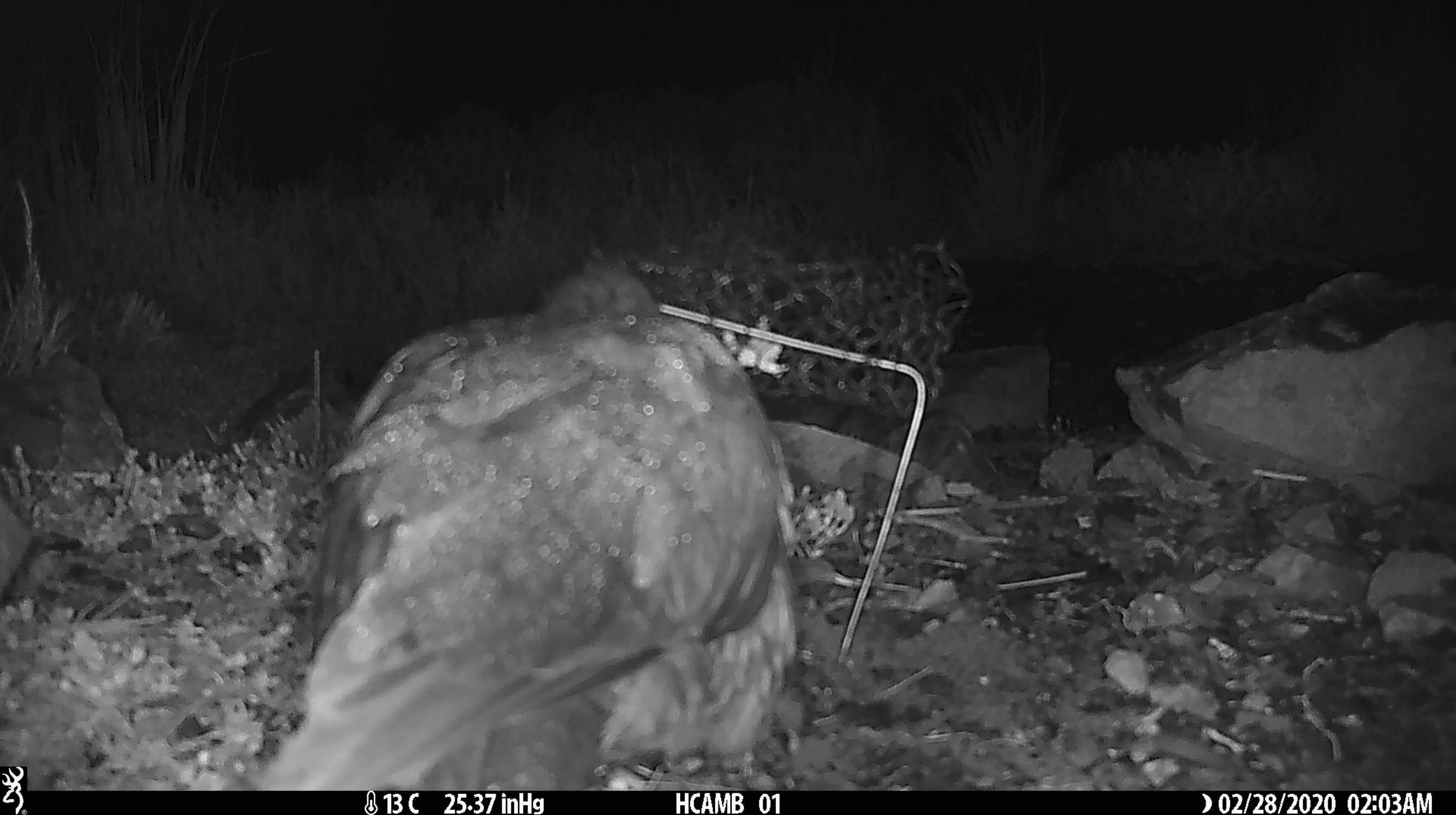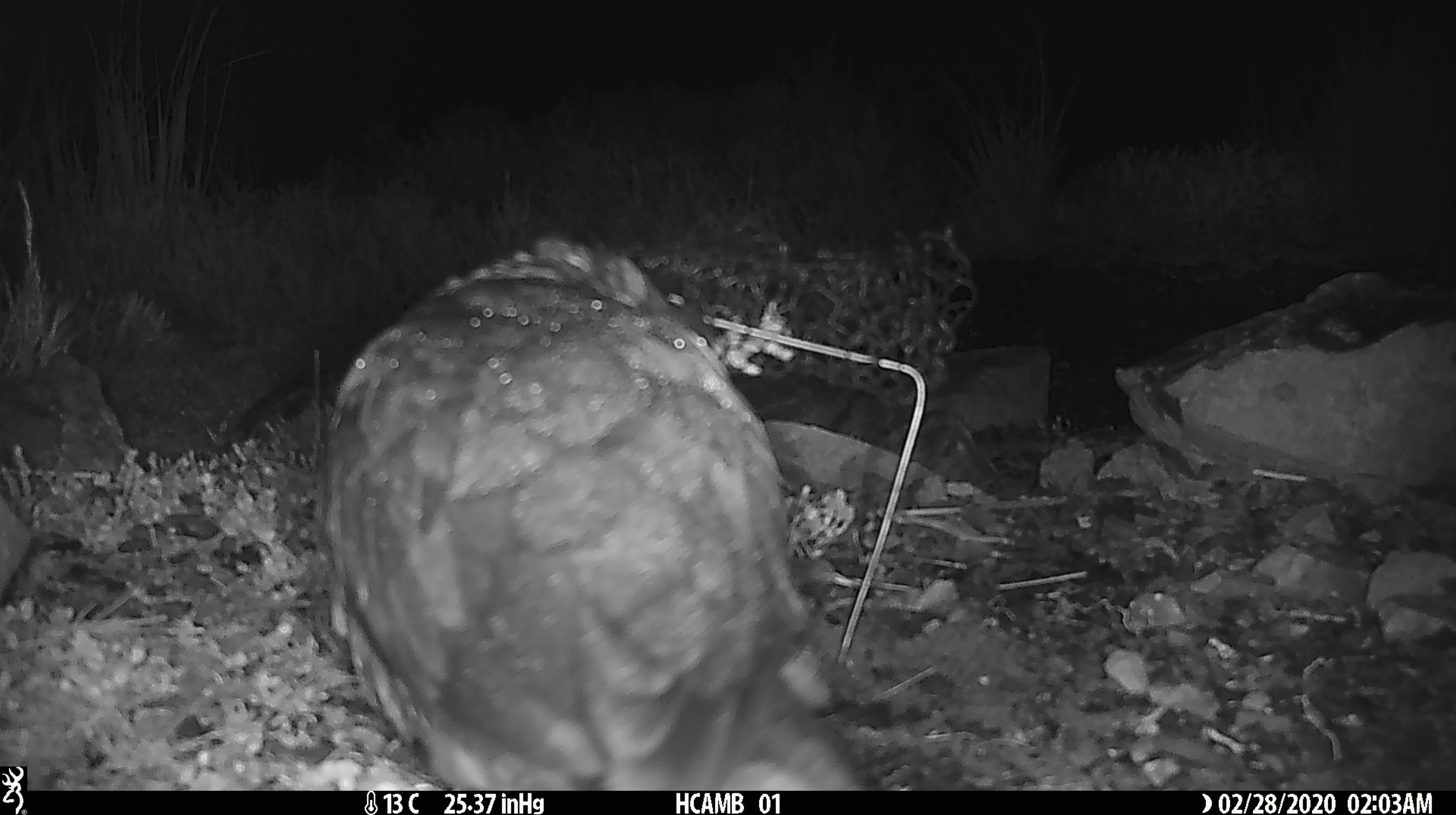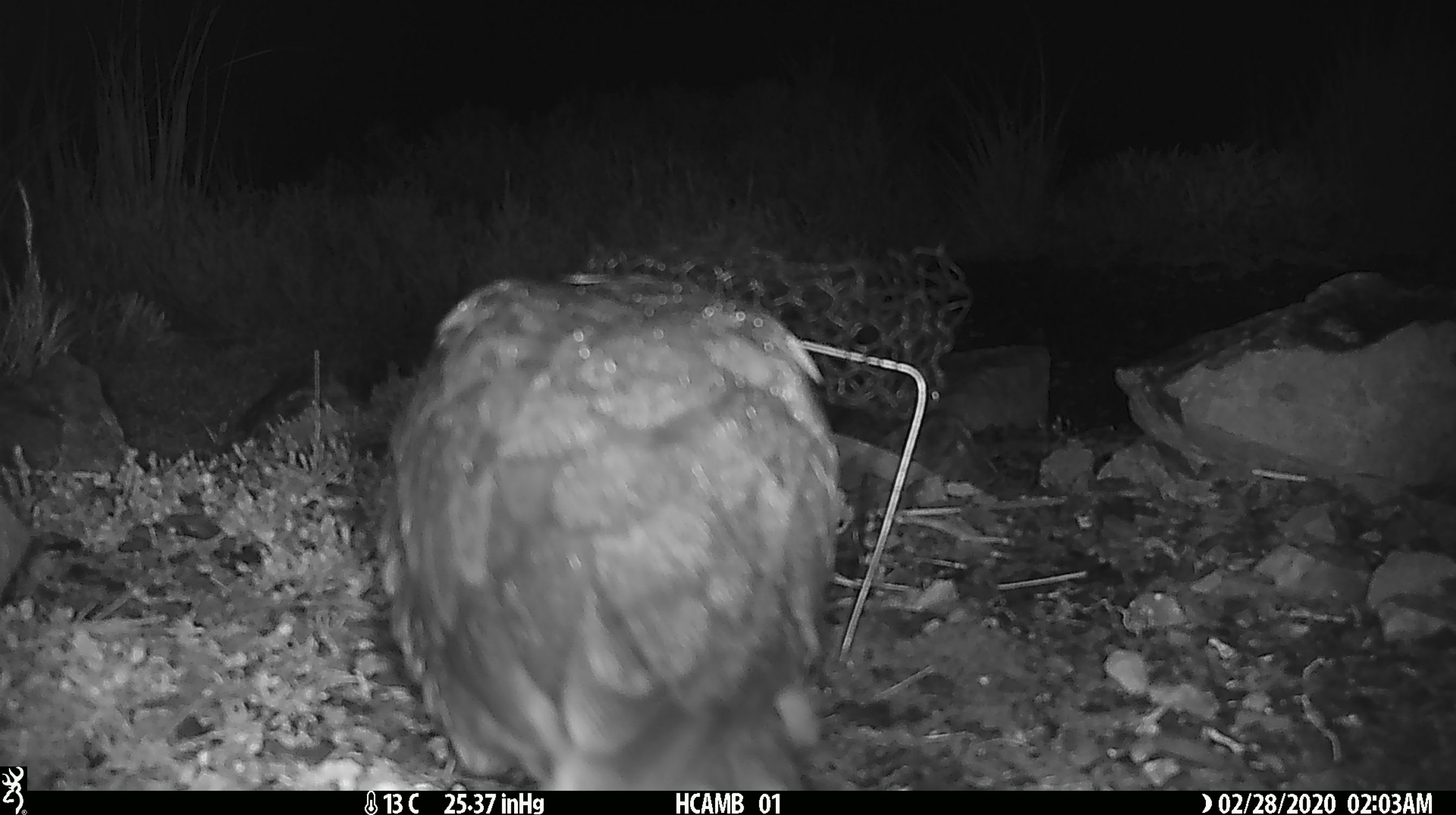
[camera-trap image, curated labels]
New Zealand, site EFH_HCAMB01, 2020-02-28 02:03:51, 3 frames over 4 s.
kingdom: Animalia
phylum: Chordata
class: Aves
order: Psittaciformes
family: Strigopidae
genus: Nestor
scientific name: Nestor notabilis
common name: kea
Kea (Nestor notabilis).